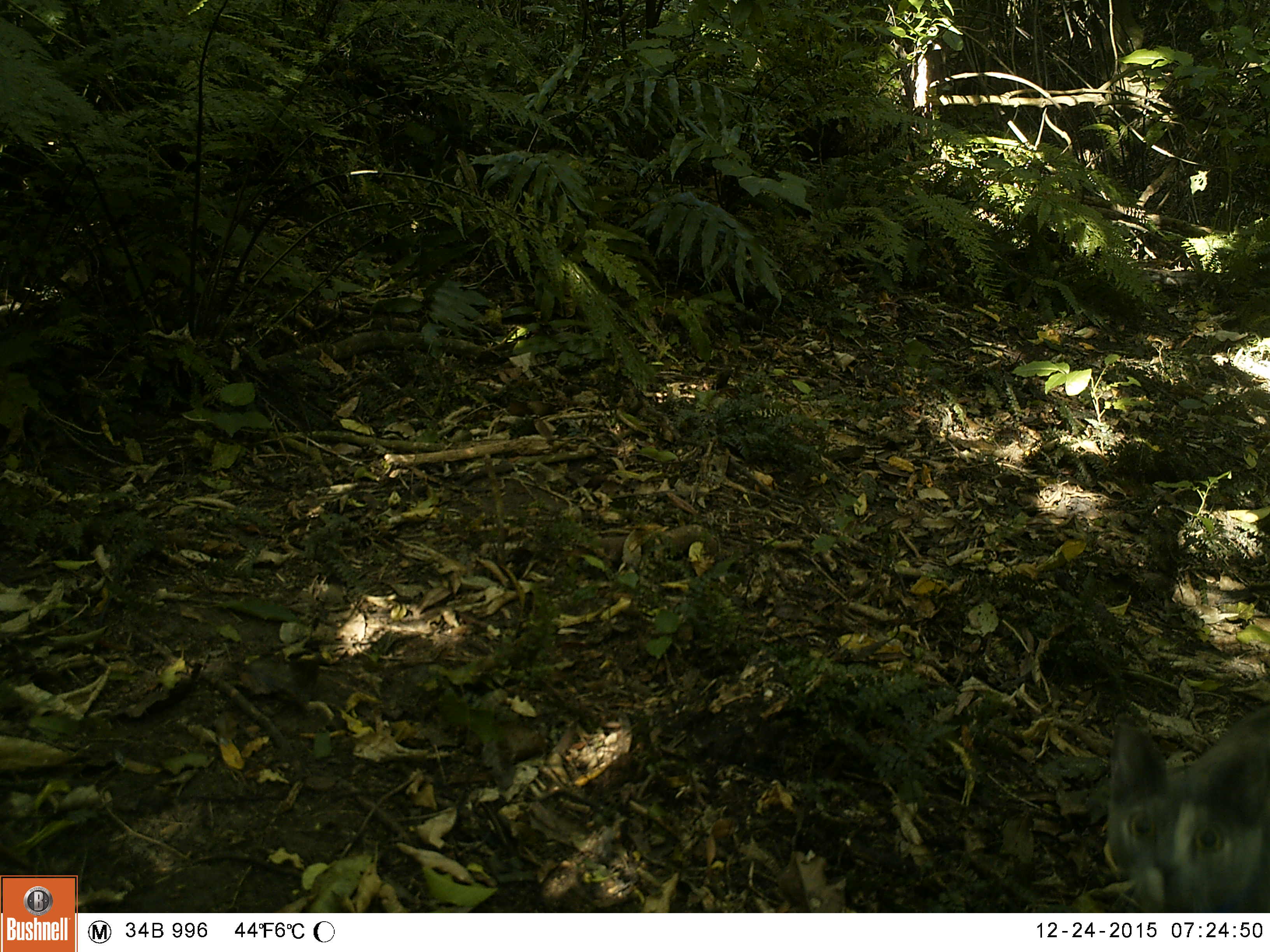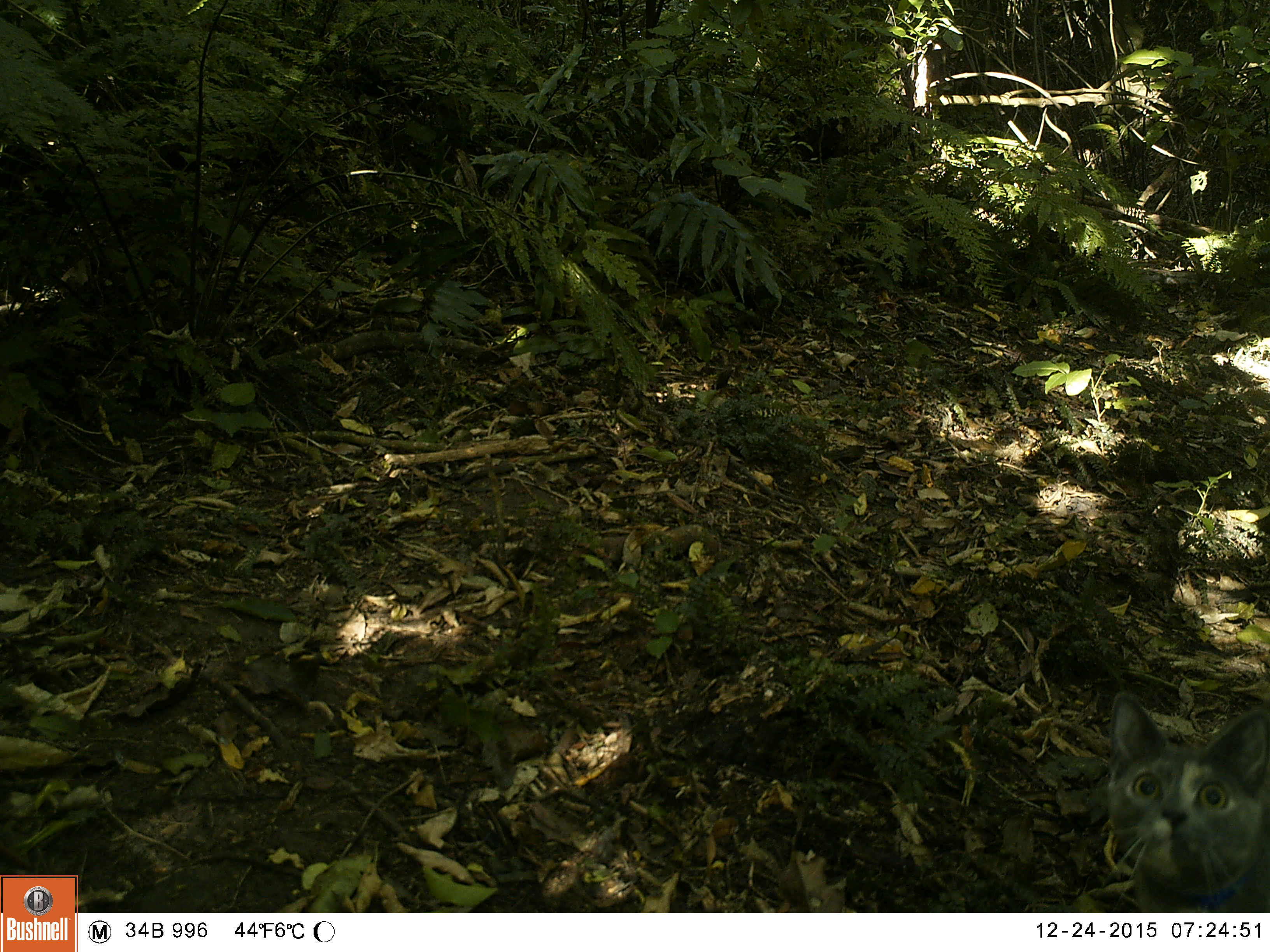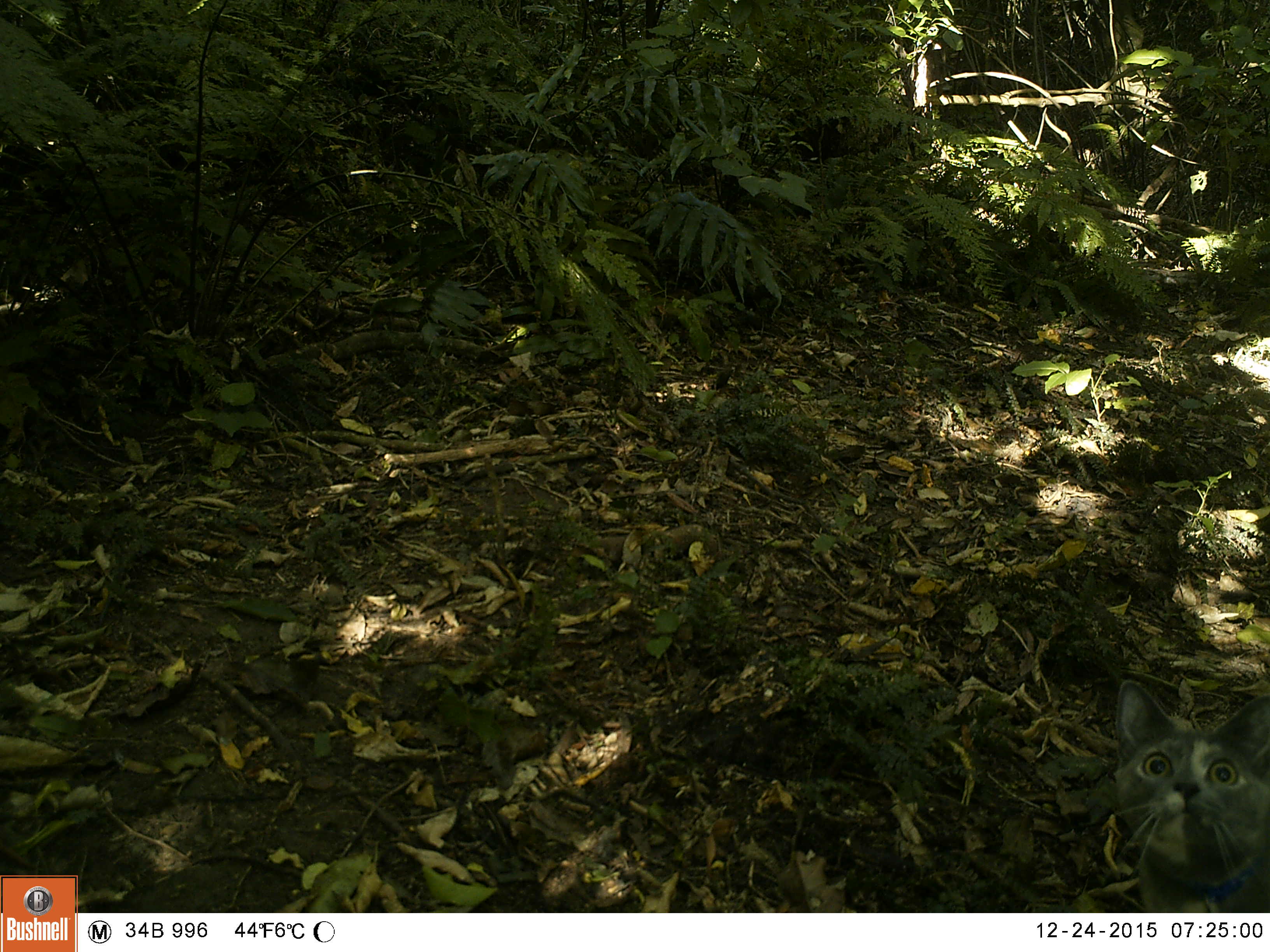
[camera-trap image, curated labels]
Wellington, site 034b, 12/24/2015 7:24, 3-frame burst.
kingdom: Animalia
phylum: Chordata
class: Mammalia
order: Carnivora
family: Felidae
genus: Felis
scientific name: Felis catus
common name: cat